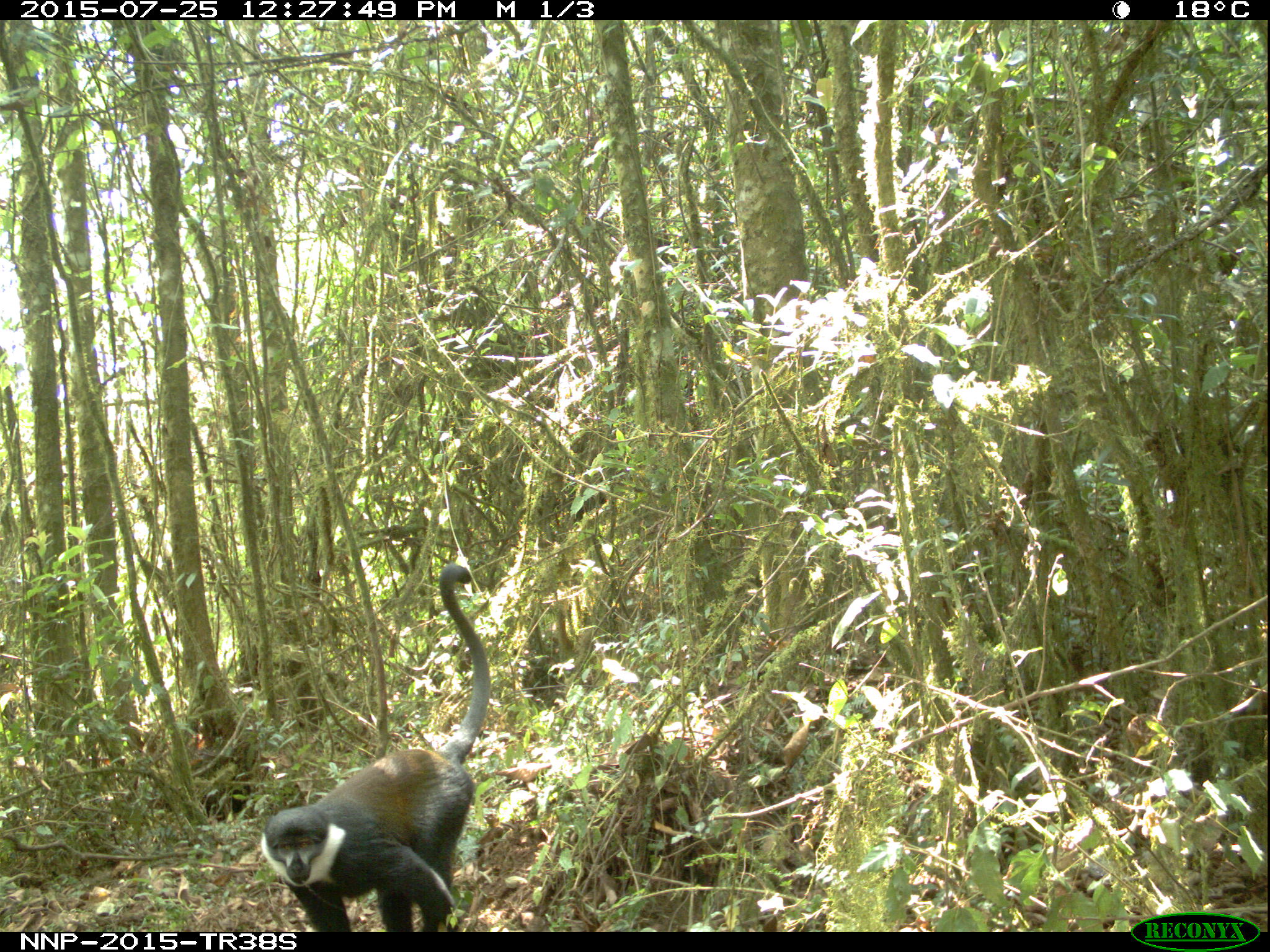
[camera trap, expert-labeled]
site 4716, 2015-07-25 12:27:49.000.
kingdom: Animalia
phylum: Chordata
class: Mammalia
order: Primates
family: Cercopithecidae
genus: Allochrocebus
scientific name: Allochrocebus lhoesti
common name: l'hoest's monkey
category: cercopithecus lhoesti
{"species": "cercopithecus lhoesti (l'hoest's monkey) (Allochrocebus lhoesti)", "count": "1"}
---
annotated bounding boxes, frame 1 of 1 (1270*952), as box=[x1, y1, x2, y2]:
cercopithecus lhoesti: box=[262, 564, 490, 932]